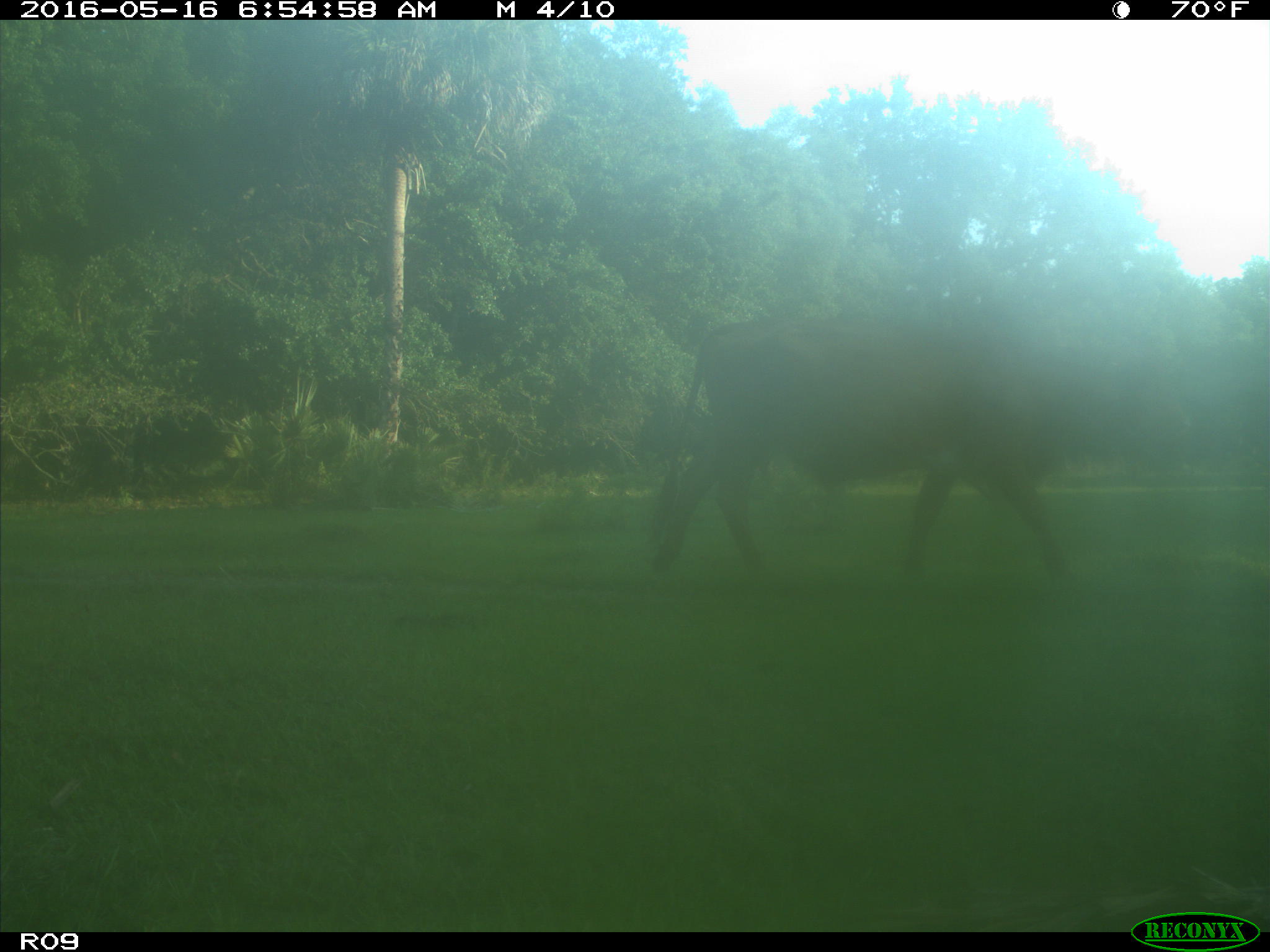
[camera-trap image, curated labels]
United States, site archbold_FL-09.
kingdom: Animalia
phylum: Chordata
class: Mammalia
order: Artiodactyla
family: Bovidae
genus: Bos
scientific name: Bos taurus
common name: domestic cow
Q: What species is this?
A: Bos taurus (domestic cow).